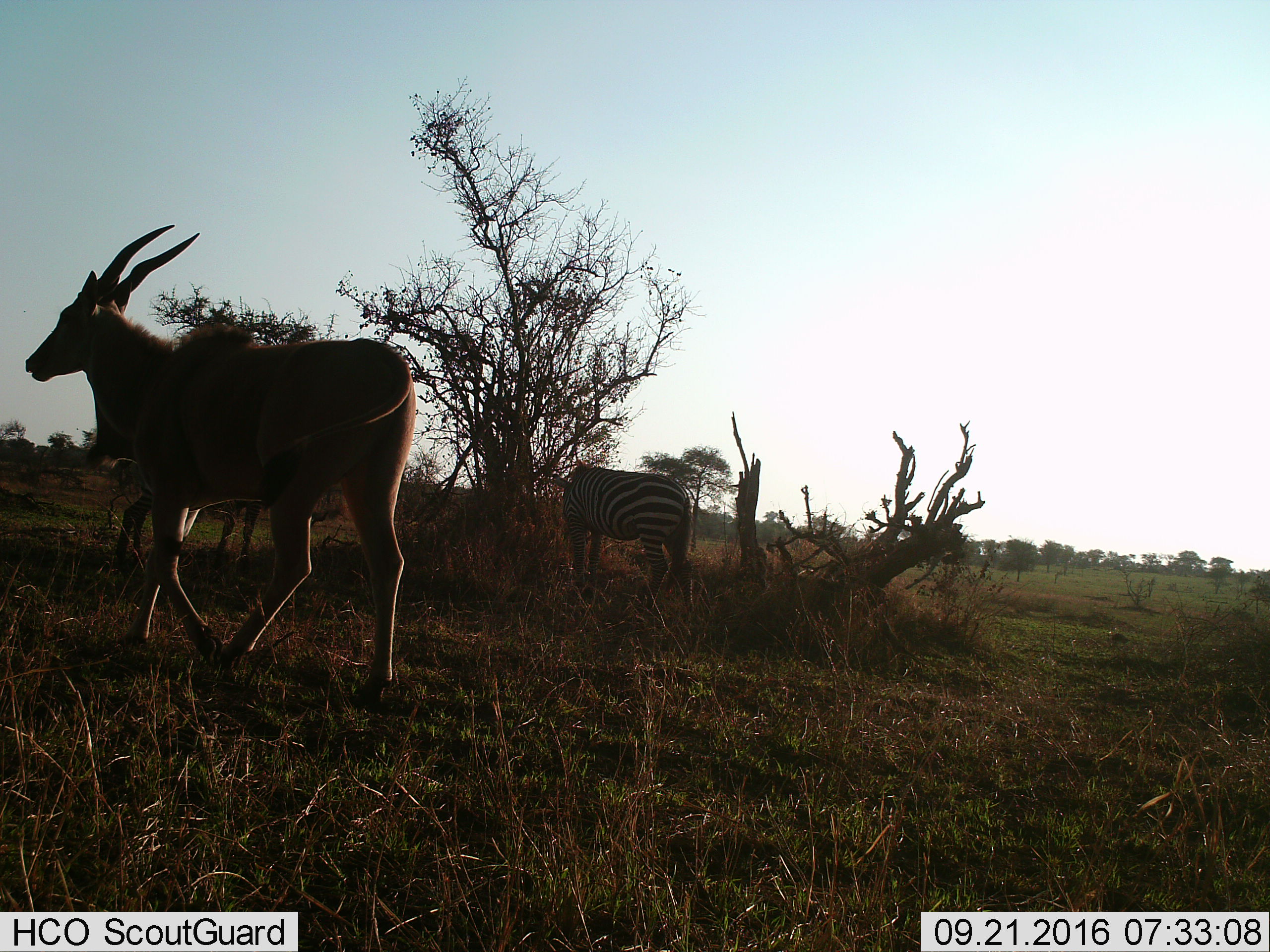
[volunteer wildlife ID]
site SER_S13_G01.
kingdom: Animalia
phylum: Chordata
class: Mammalia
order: Artiodactyla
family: Bovidae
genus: Tragelaphus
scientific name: Tragelaphus oryx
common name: eland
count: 1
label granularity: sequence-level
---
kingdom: Animalia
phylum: Chordata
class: Mammalia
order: Perissodactyla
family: Equidae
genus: Equus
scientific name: Equus quagga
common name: plains zebra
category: zebraplains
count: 2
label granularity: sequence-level